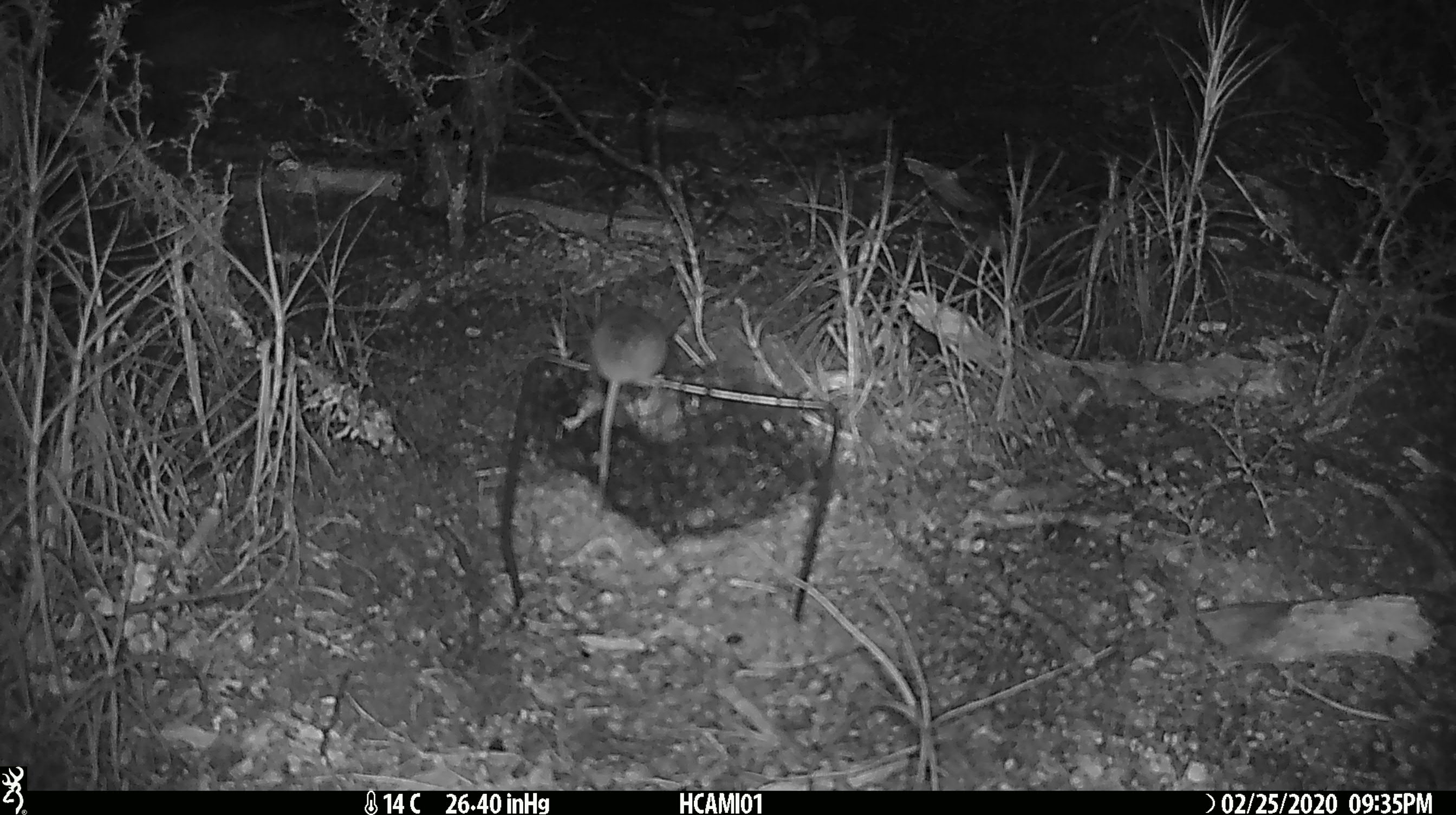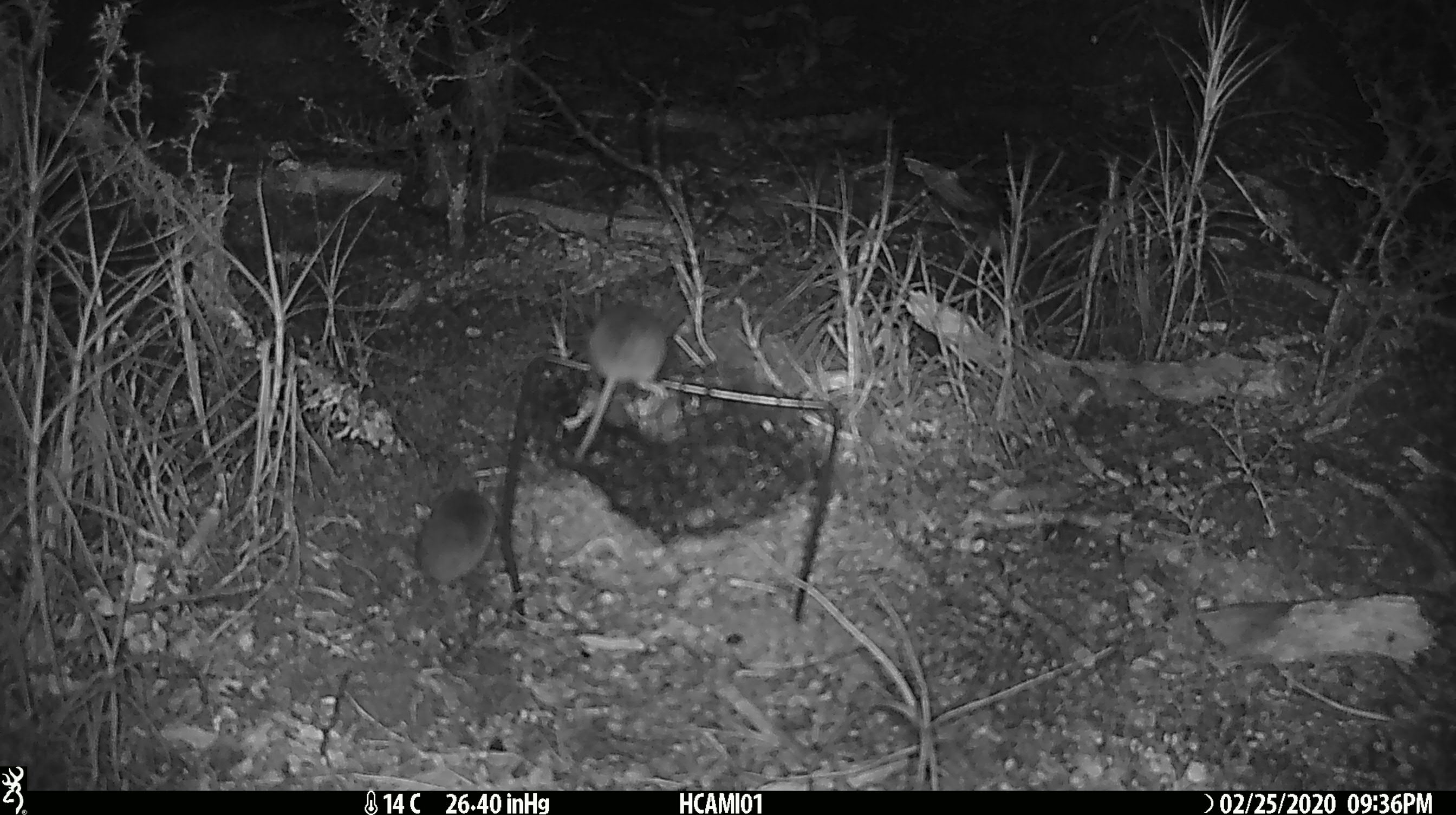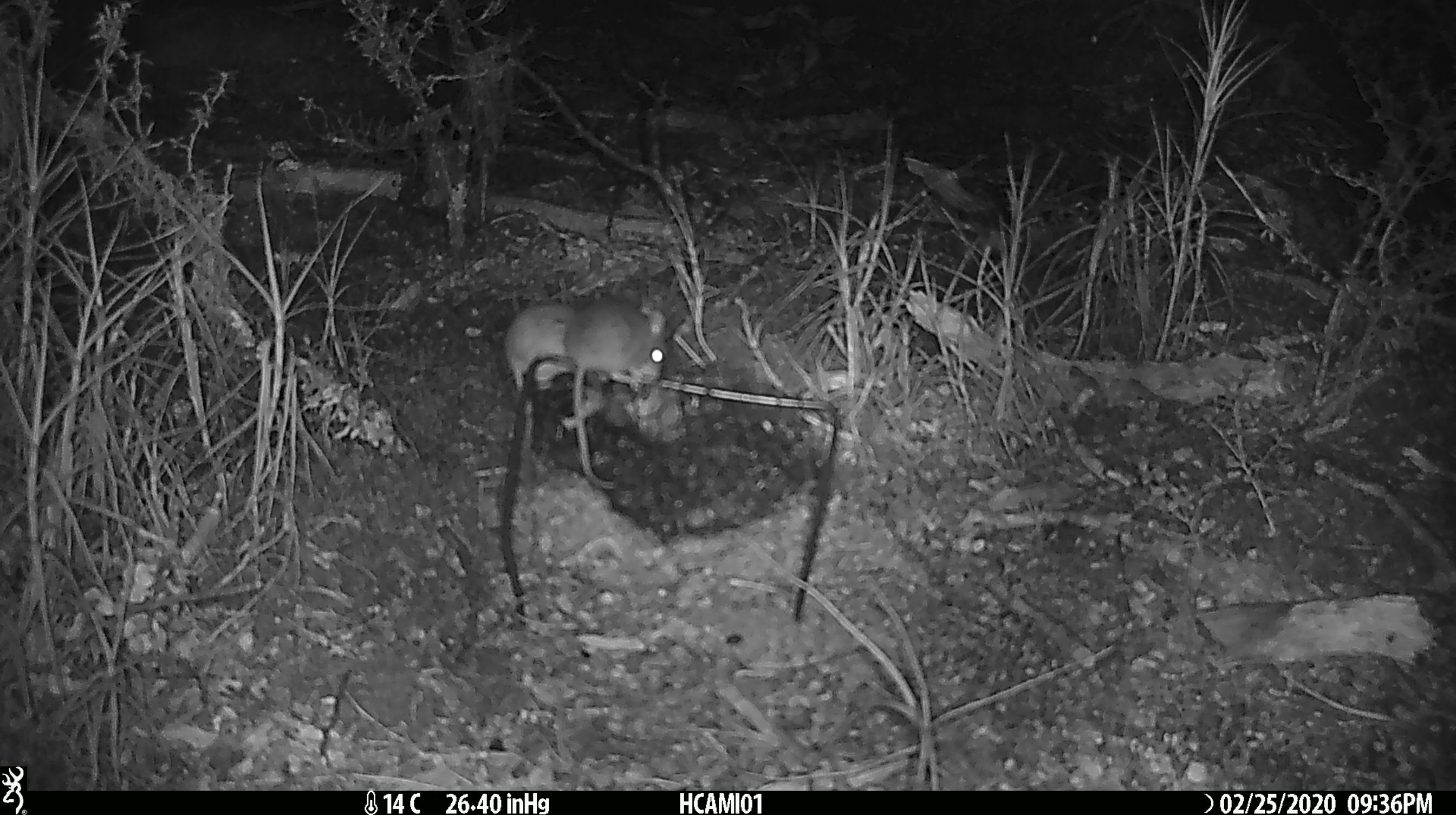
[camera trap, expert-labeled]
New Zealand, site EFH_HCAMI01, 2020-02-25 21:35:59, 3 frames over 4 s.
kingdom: Animalia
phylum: Chordata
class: Mammalia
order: Rodentia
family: Muridae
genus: Mus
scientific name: Mus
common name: mouse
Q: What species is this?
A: Mouse (Mus).